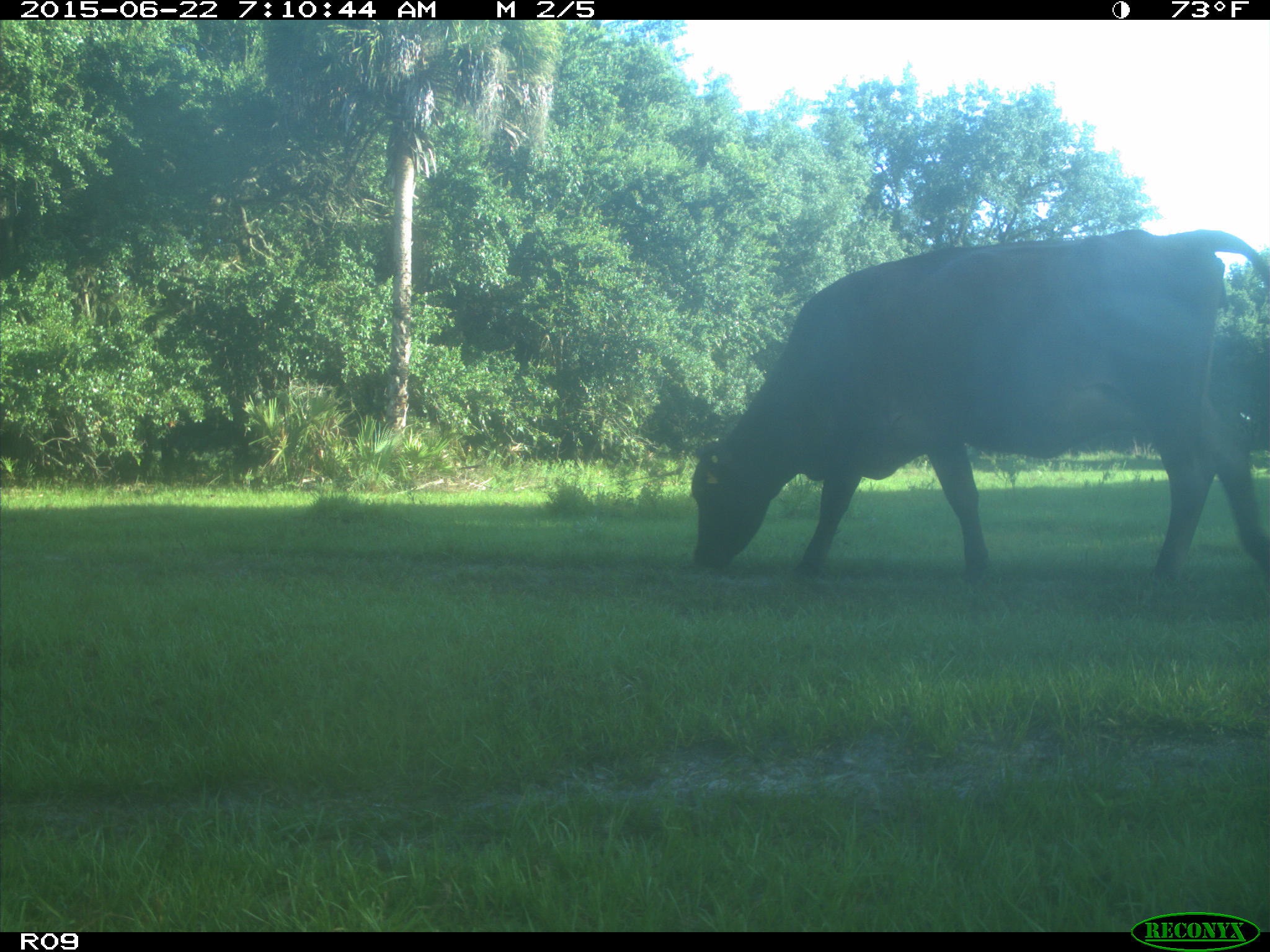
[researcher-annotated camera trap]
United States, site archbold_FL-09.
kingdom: Animalia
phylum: Chordata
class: Mammalia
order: Artiodactyla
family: Bovidae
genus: Bos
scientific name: Bos taurus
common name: domestic cow